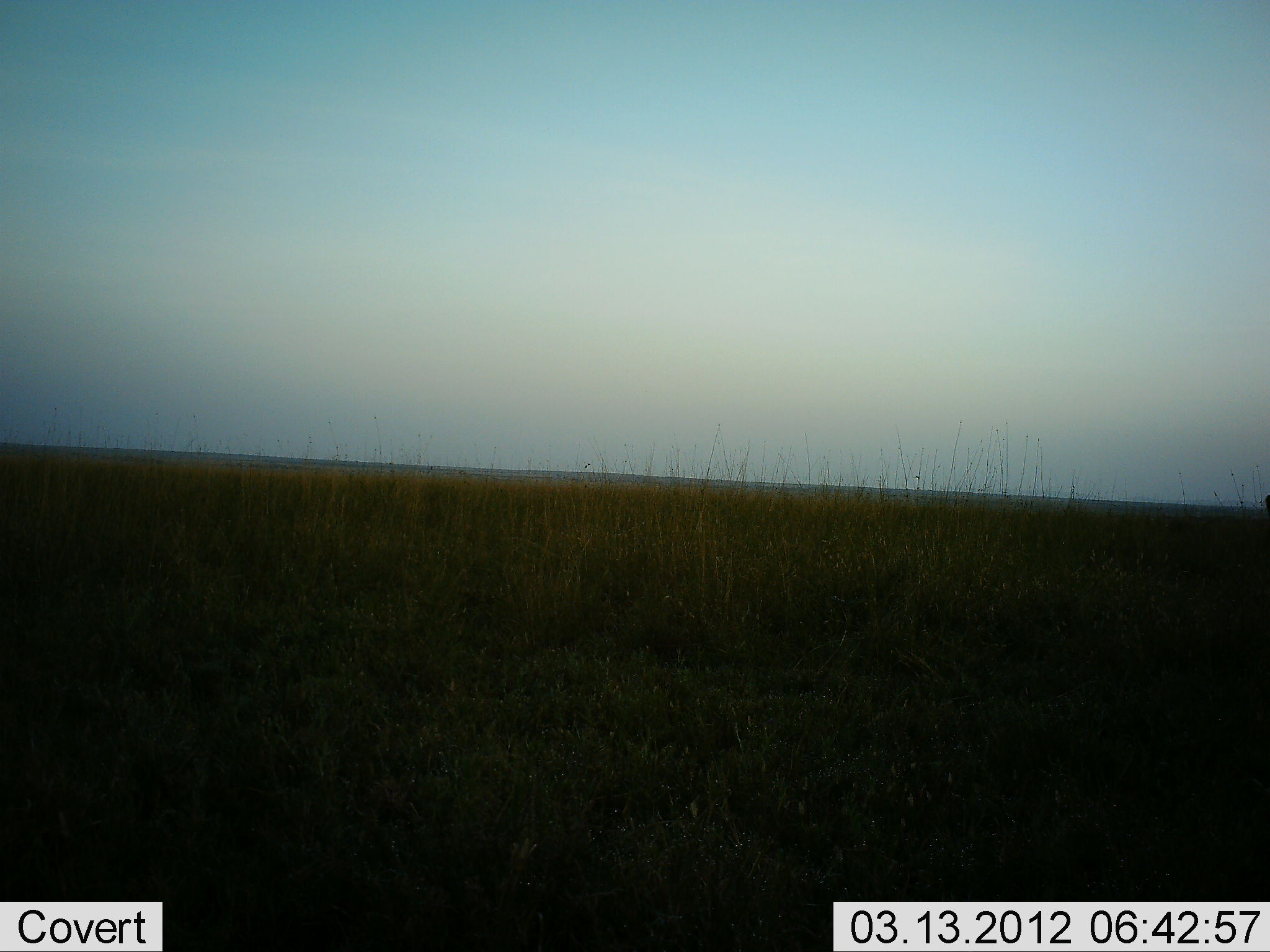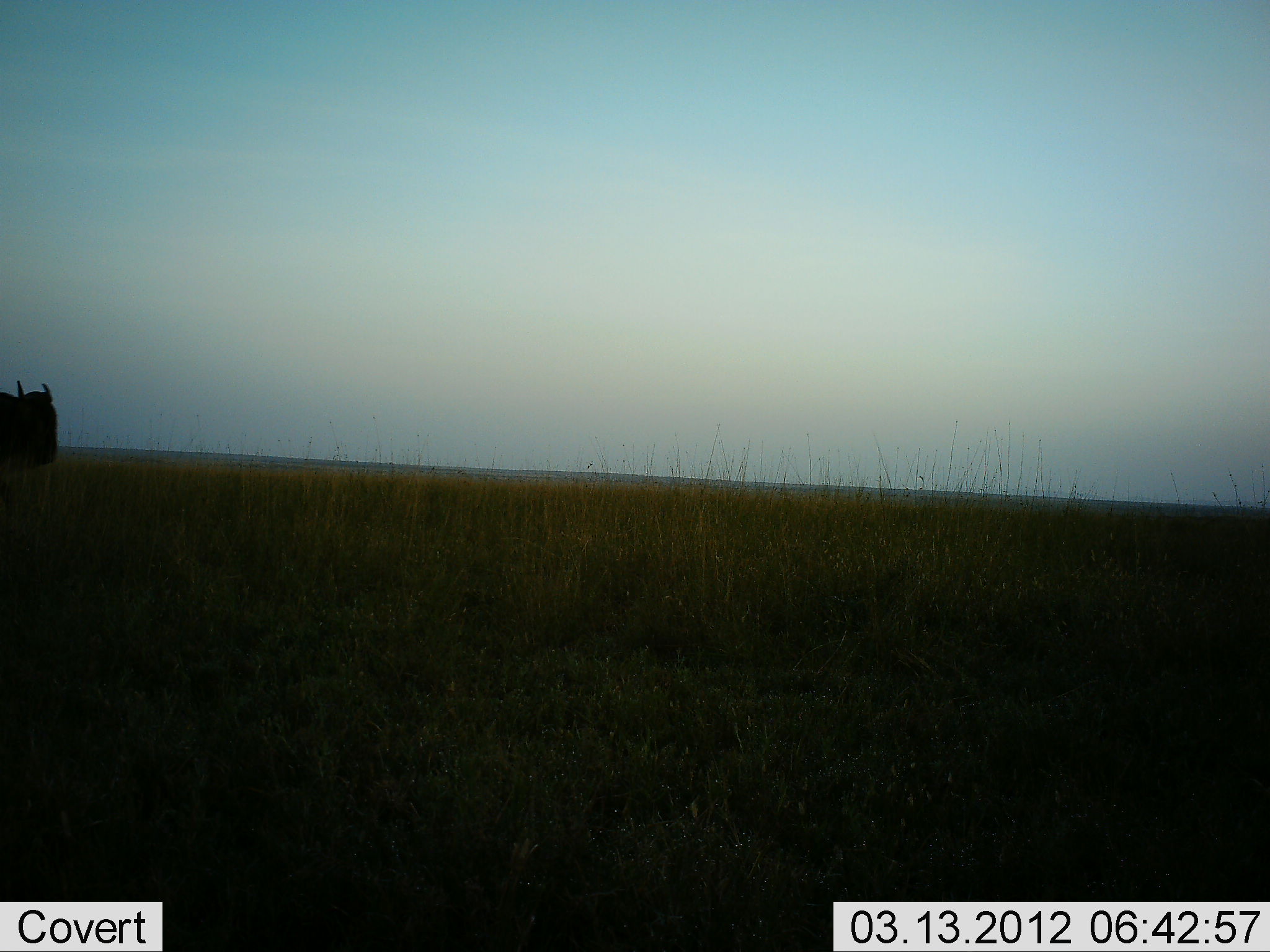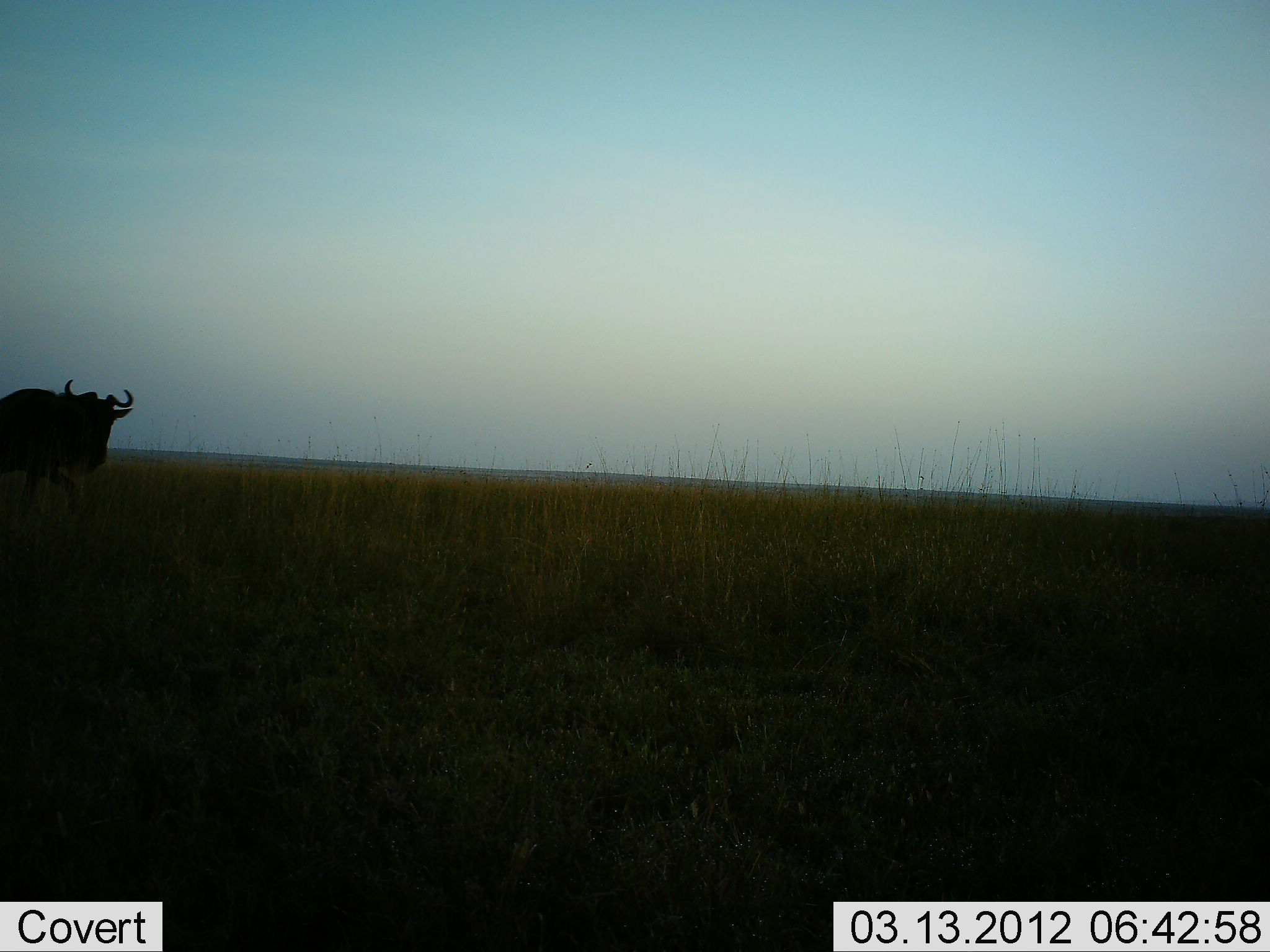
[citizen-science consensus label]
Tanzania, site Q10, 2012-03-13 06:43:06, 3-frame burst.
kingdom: Animalia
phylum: Chordata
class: Mammalia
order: Artiodactyla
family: Bovidae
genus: Connochaetes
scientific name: Connochaetes taurinus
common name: blue wildebeest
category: wildebeest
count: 1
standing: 12%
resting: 0%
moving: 88%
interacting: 0%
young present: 0%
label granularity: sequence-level